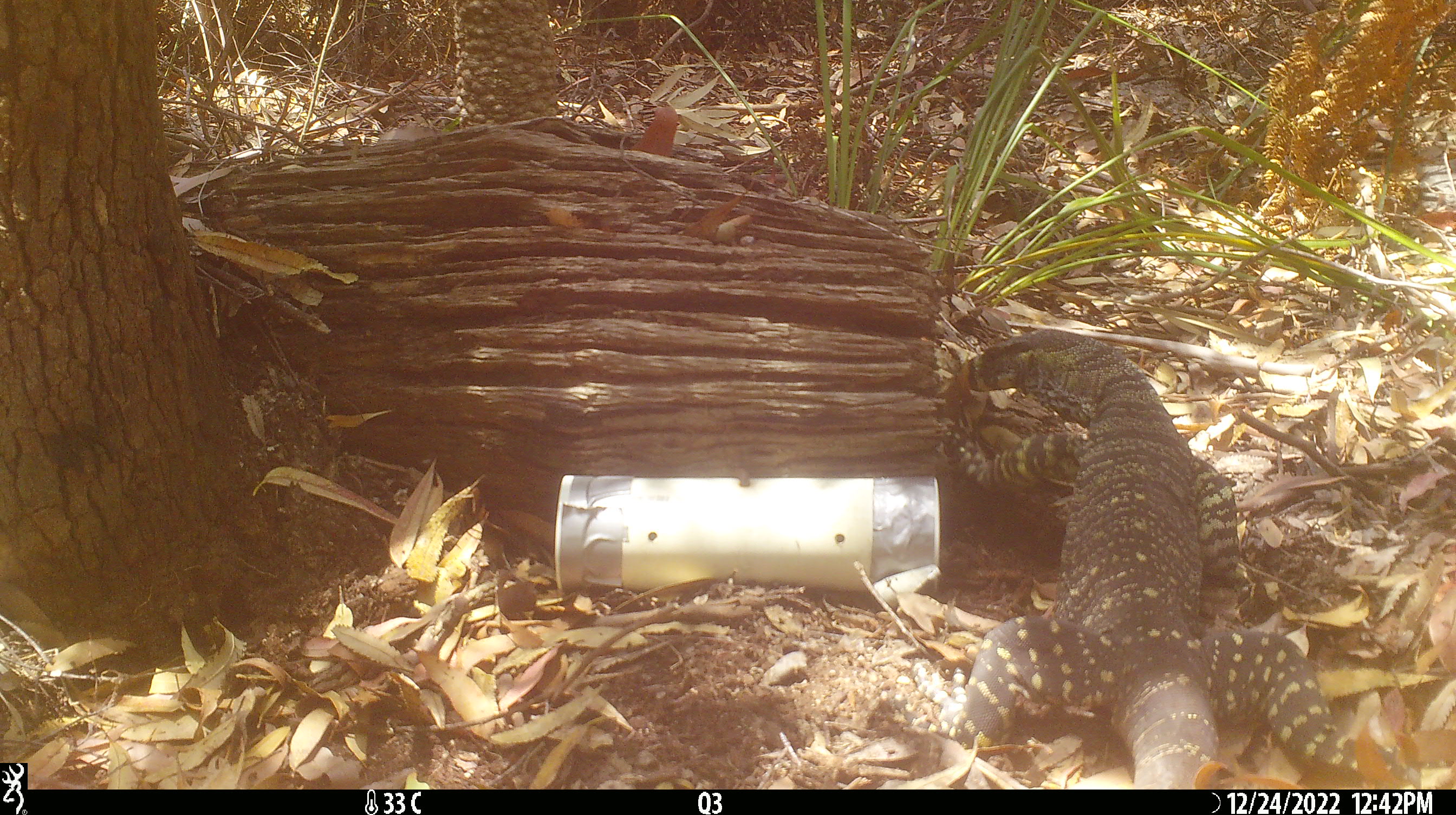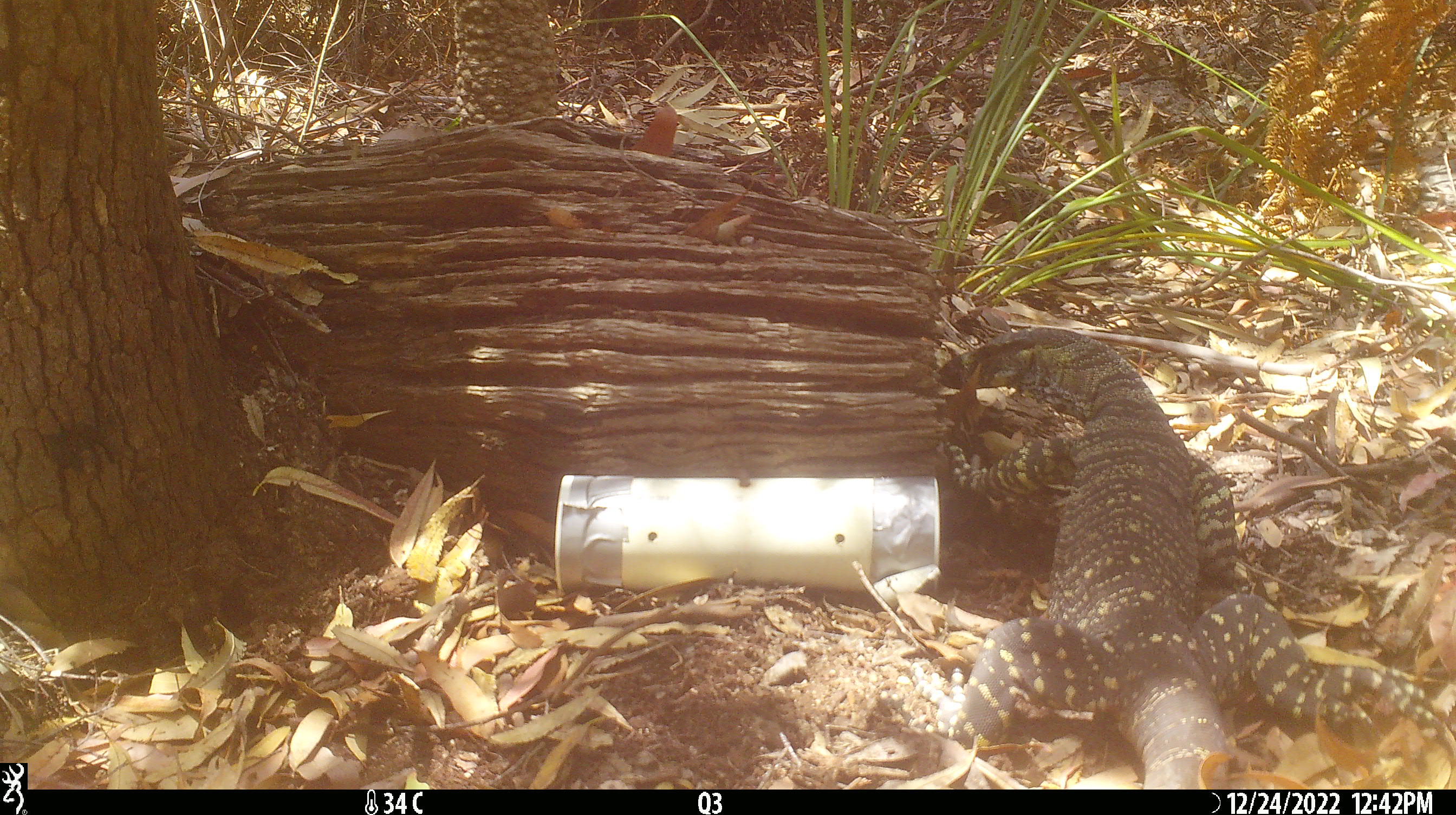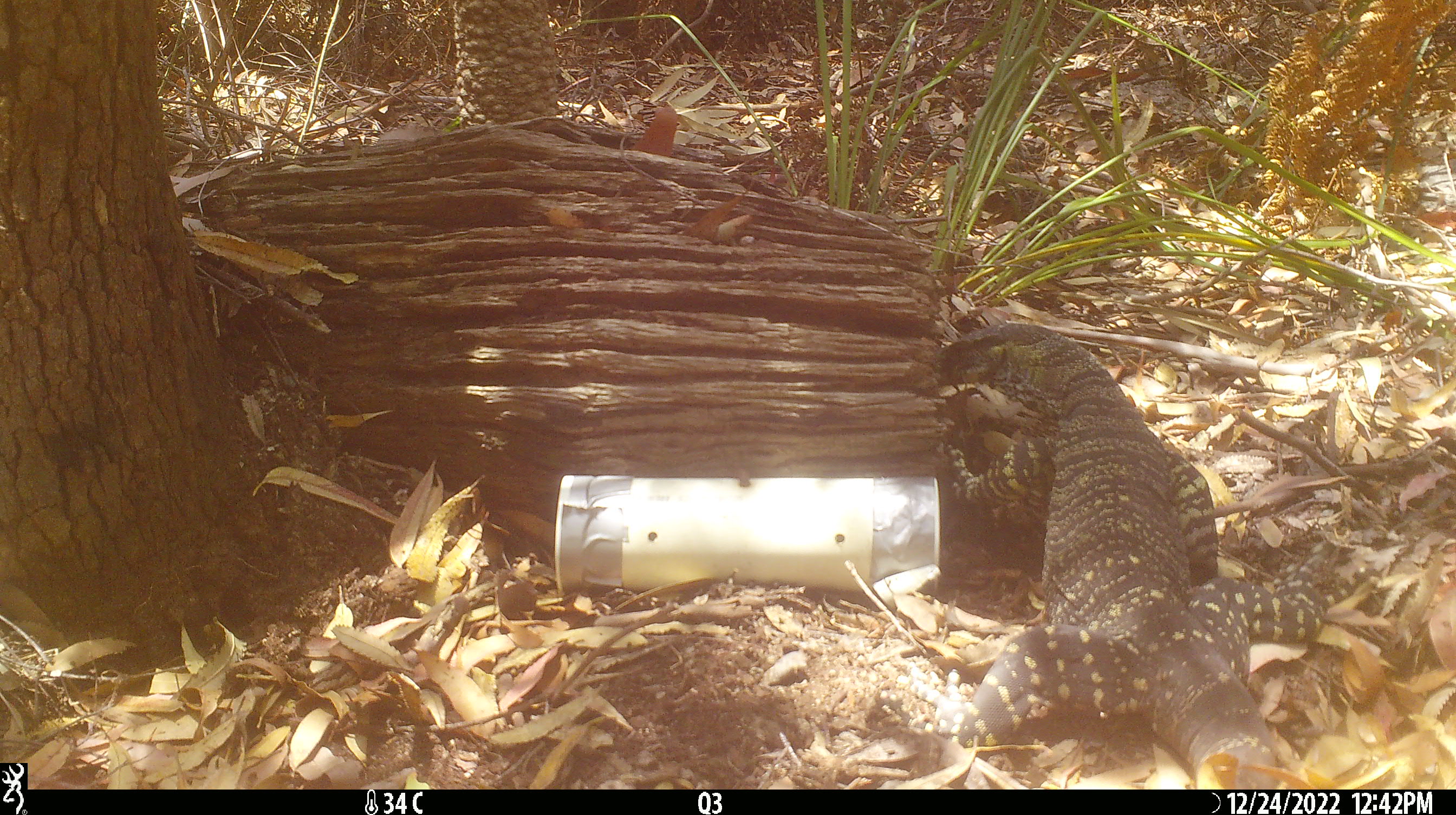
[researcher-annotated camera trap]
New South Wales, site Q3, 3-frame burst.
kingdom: Animalia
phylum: Chordata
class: Reptilia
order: Squamata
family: Varanidae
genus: Varanus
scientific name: Varanus varius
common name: lace monitor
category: goanna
Goanna (lace monitor) (Varanus varius).